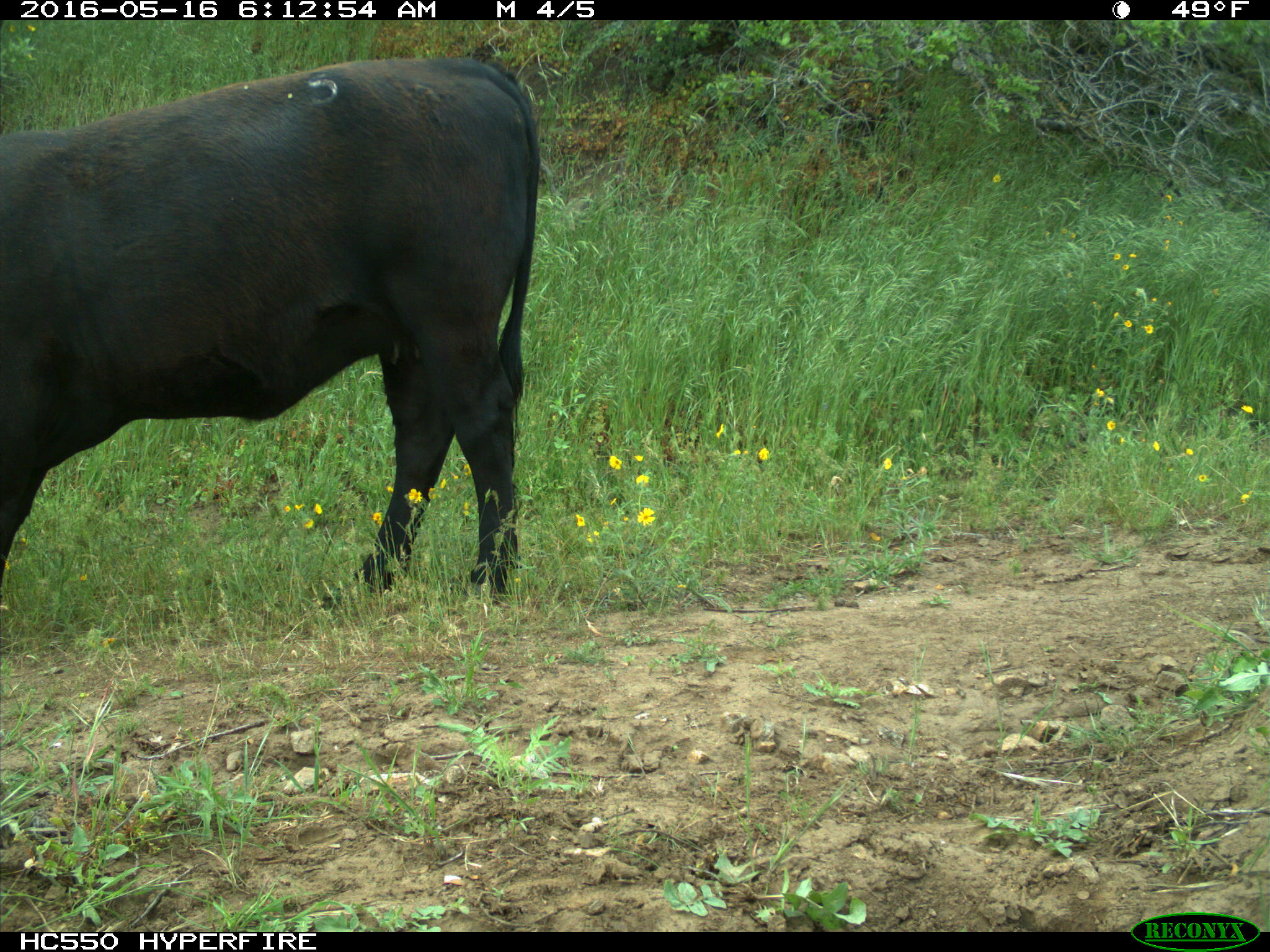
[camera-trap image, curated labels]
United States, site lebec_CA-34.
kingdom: Animalia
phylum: Chordata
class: Mammalia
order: Artiodactyla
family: Bovidae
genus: Bos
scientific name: Bos taurus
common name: domestic cow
Bos taurus (domestic cow).